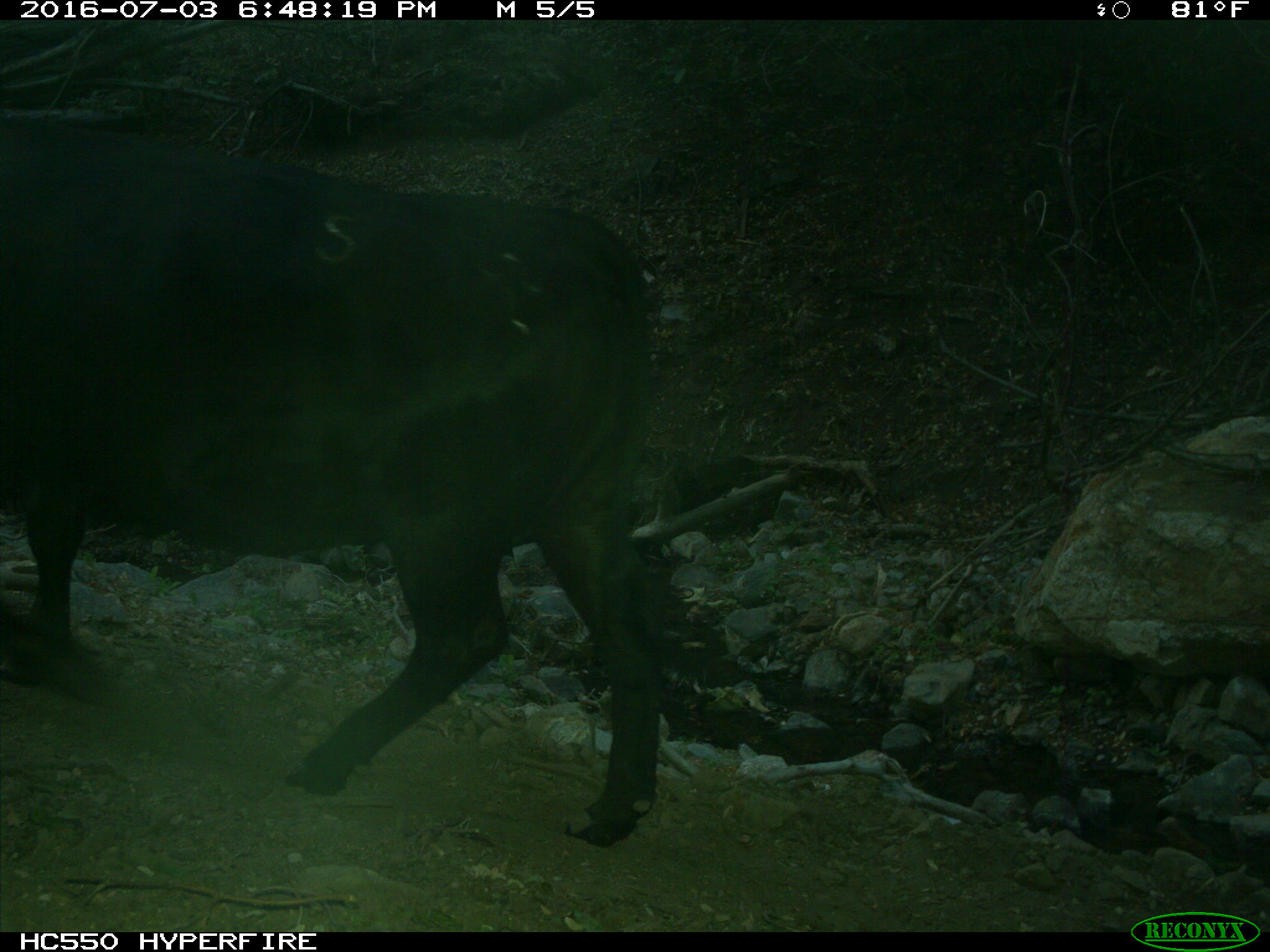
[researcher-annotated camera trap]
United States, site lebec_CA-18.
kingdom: Animalia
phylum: Chordata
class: Mammalia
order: Artiodactyla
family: Bovidae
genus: Bos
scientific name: Bos taurus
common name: domestic cow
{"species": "Bos taurus (domestic cow)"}